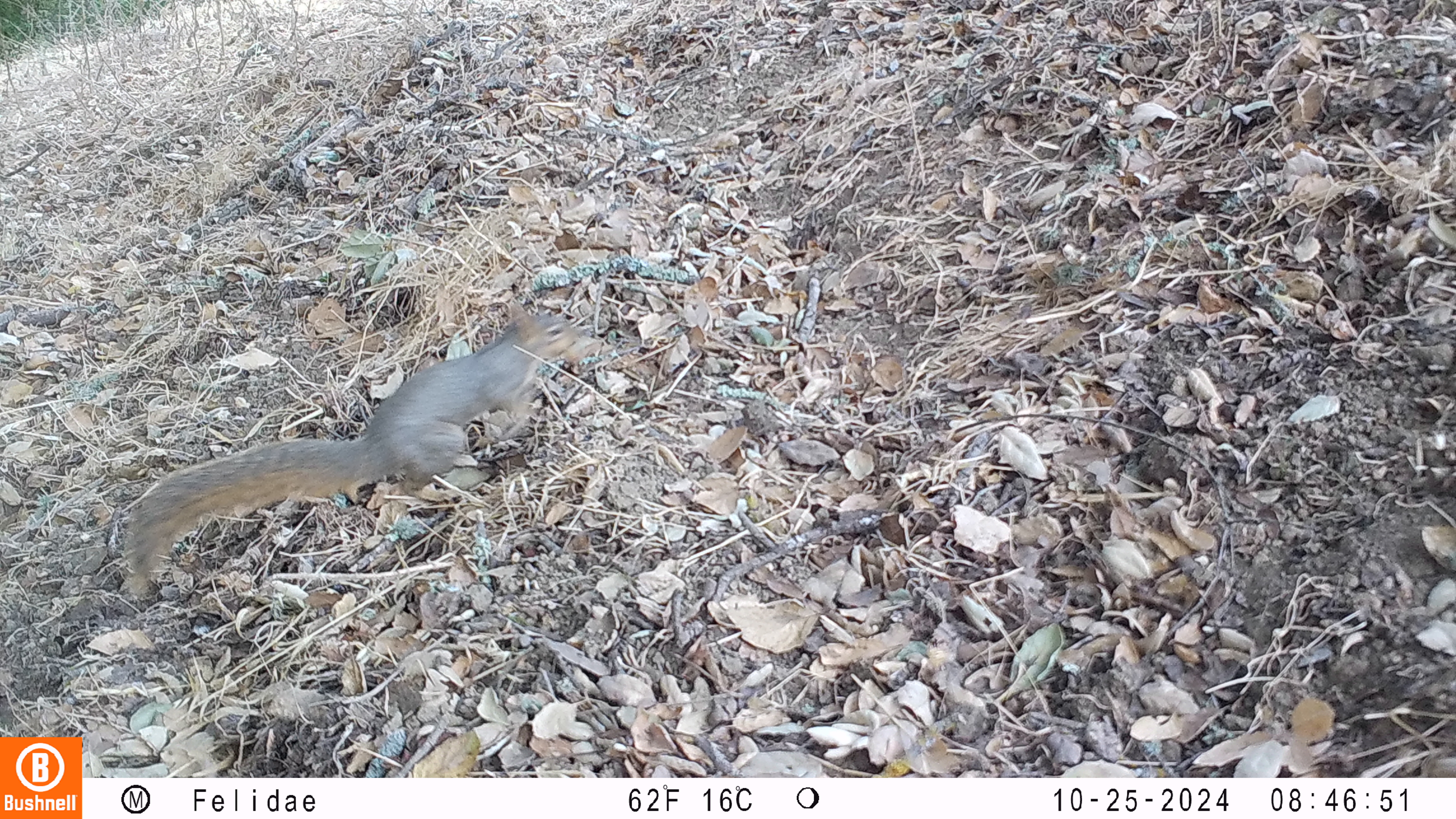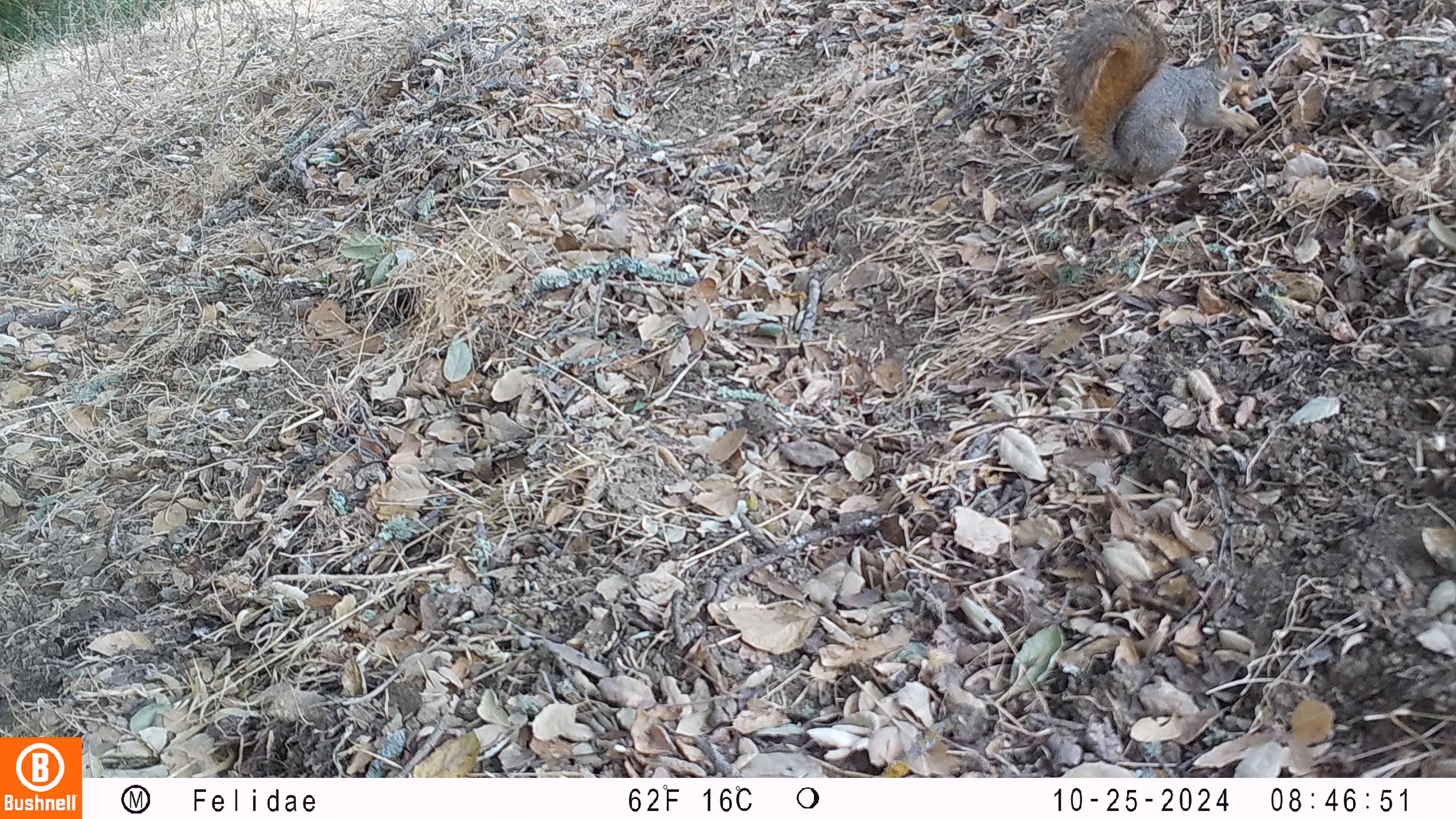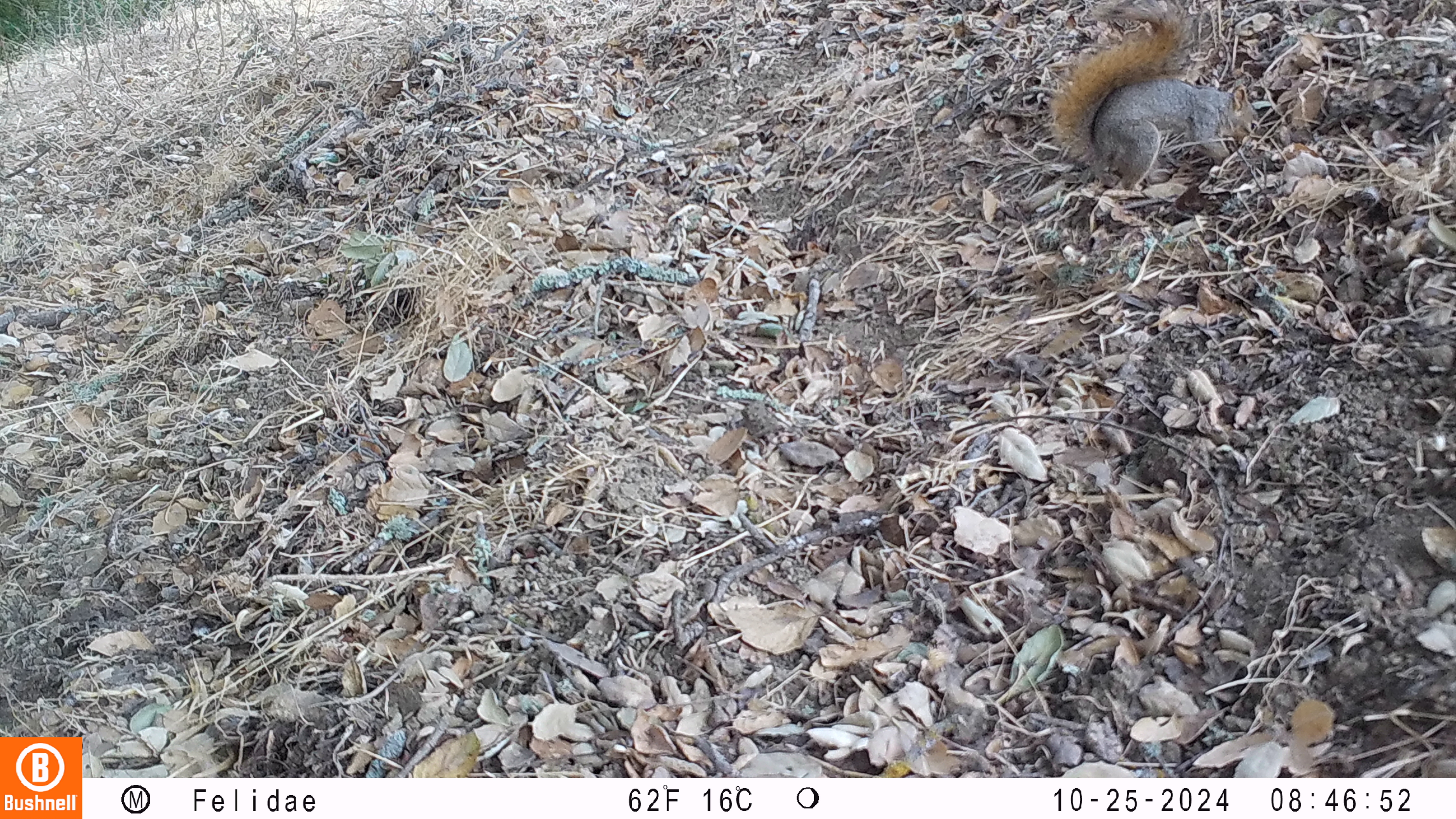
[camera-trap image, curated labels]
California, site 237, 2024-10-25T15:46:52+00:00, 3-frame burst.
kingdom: Animalia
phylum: Chordata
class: Mammalia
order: Rodentia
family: Sciuridae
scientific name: Sciuridae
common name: squirrel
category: unknown squirrel